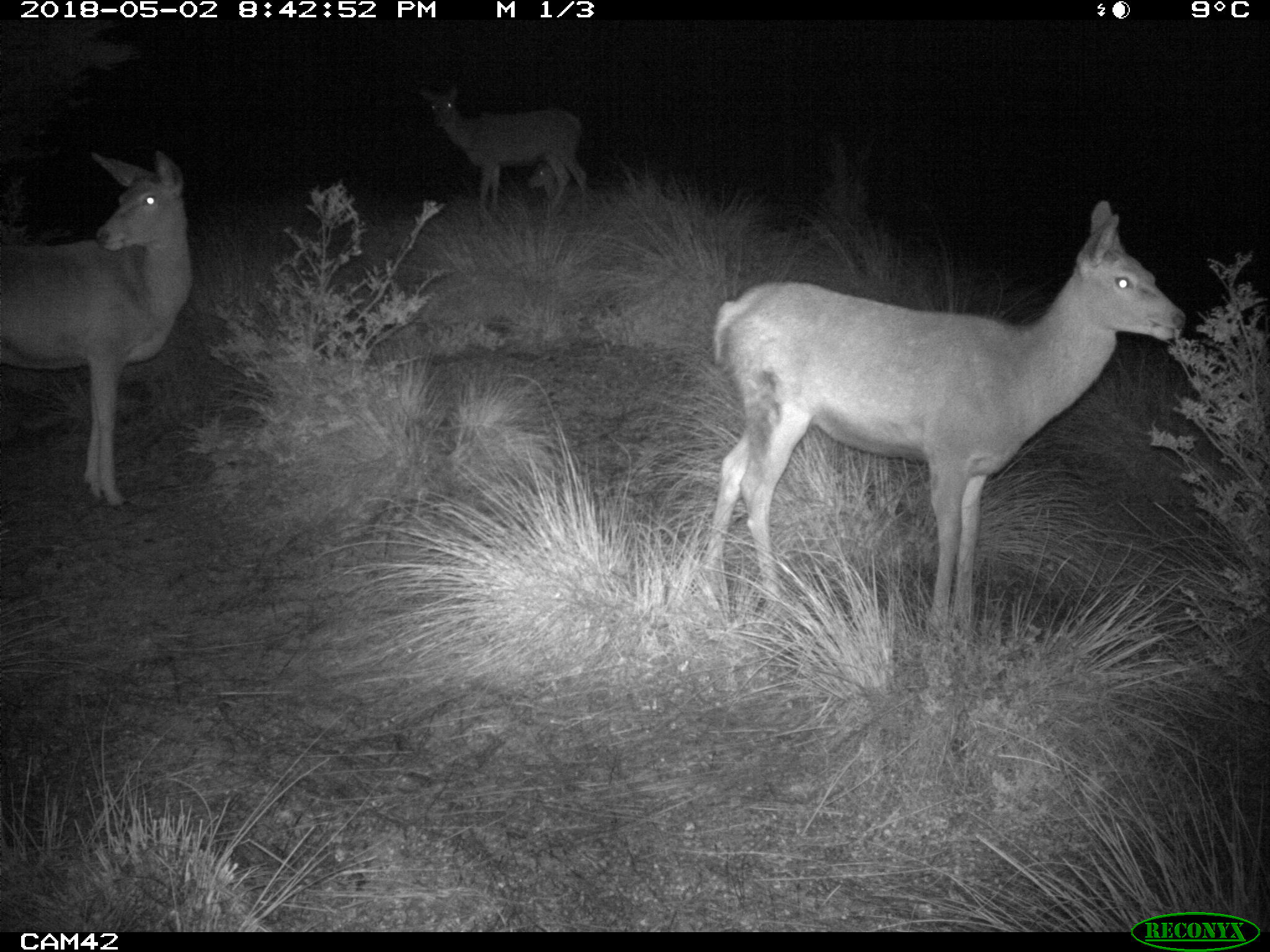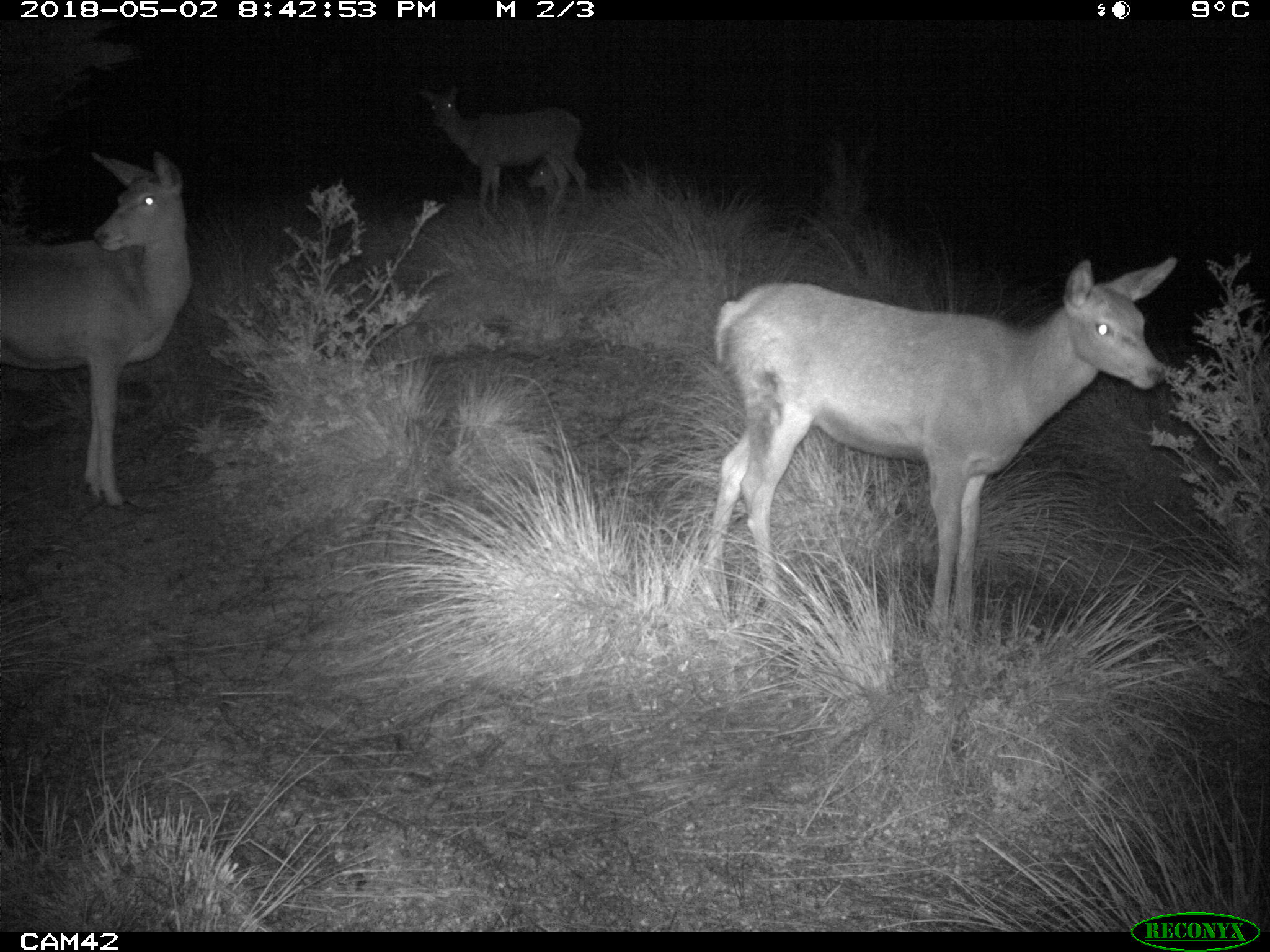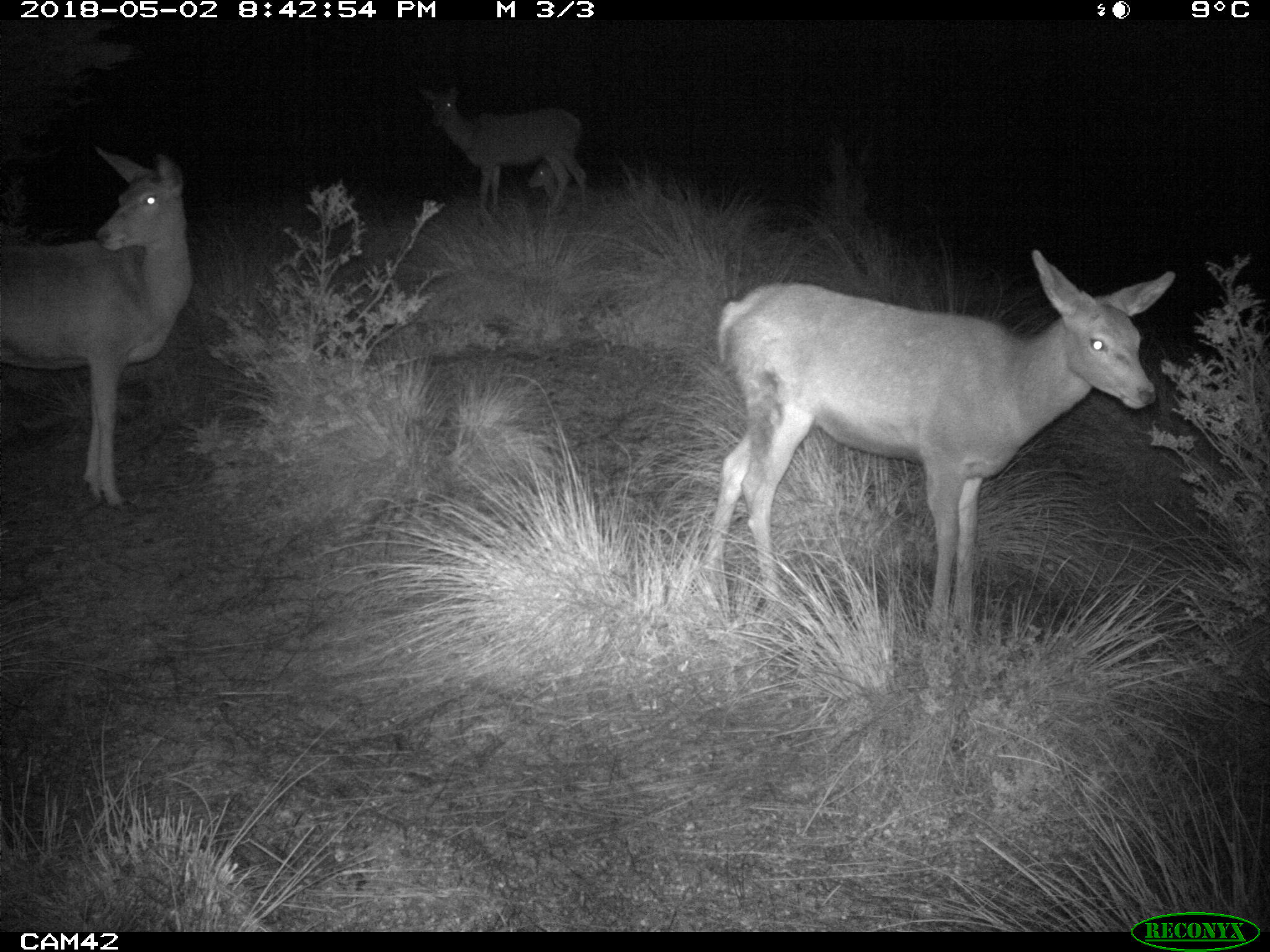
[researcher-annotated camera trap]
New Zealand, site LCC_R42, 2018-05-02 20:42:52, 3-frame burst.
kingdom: Animalia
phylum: Chordata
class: Mammalia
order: Artiodactyla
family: Cervidae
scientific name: Cervidae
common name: deer